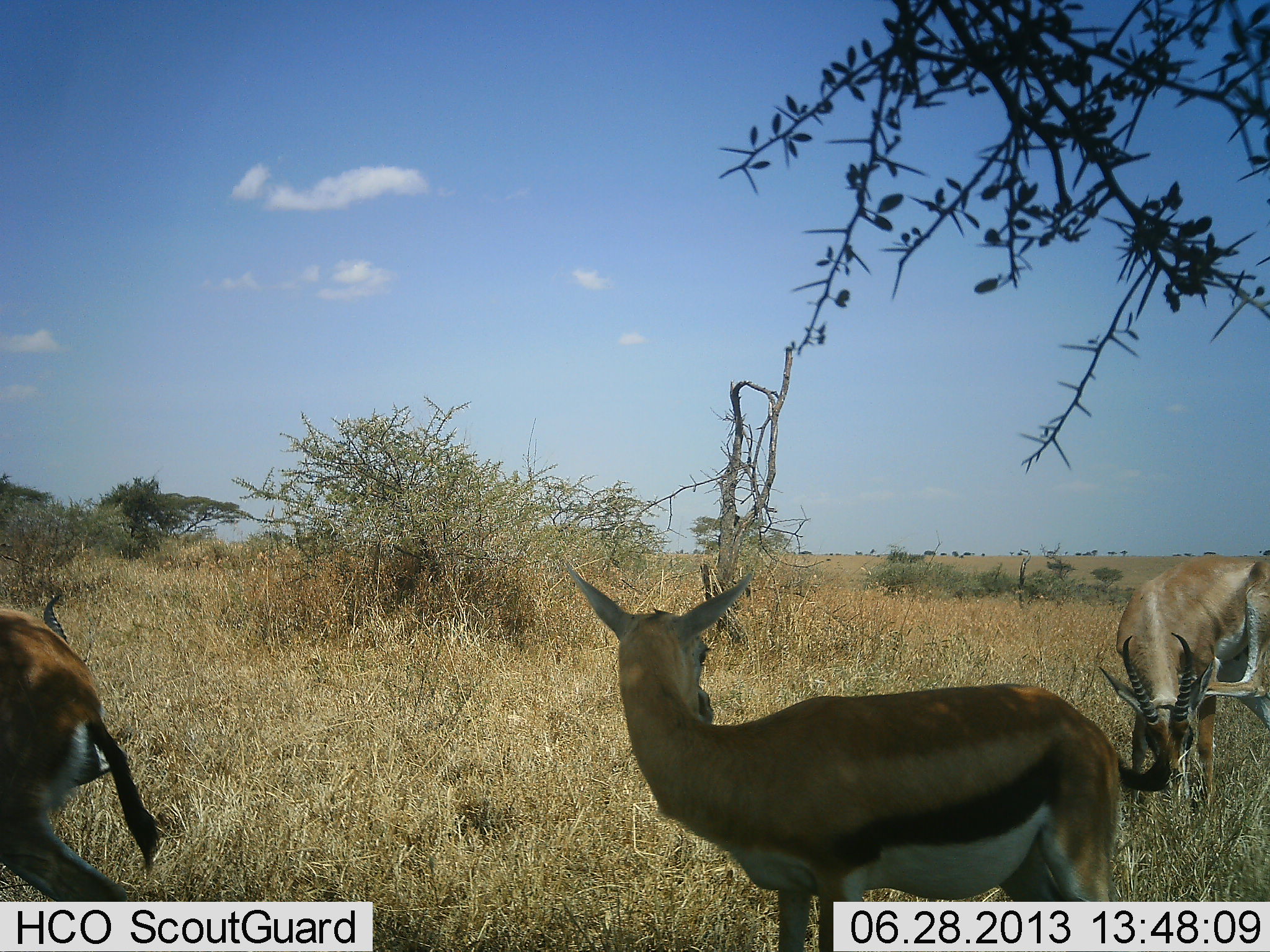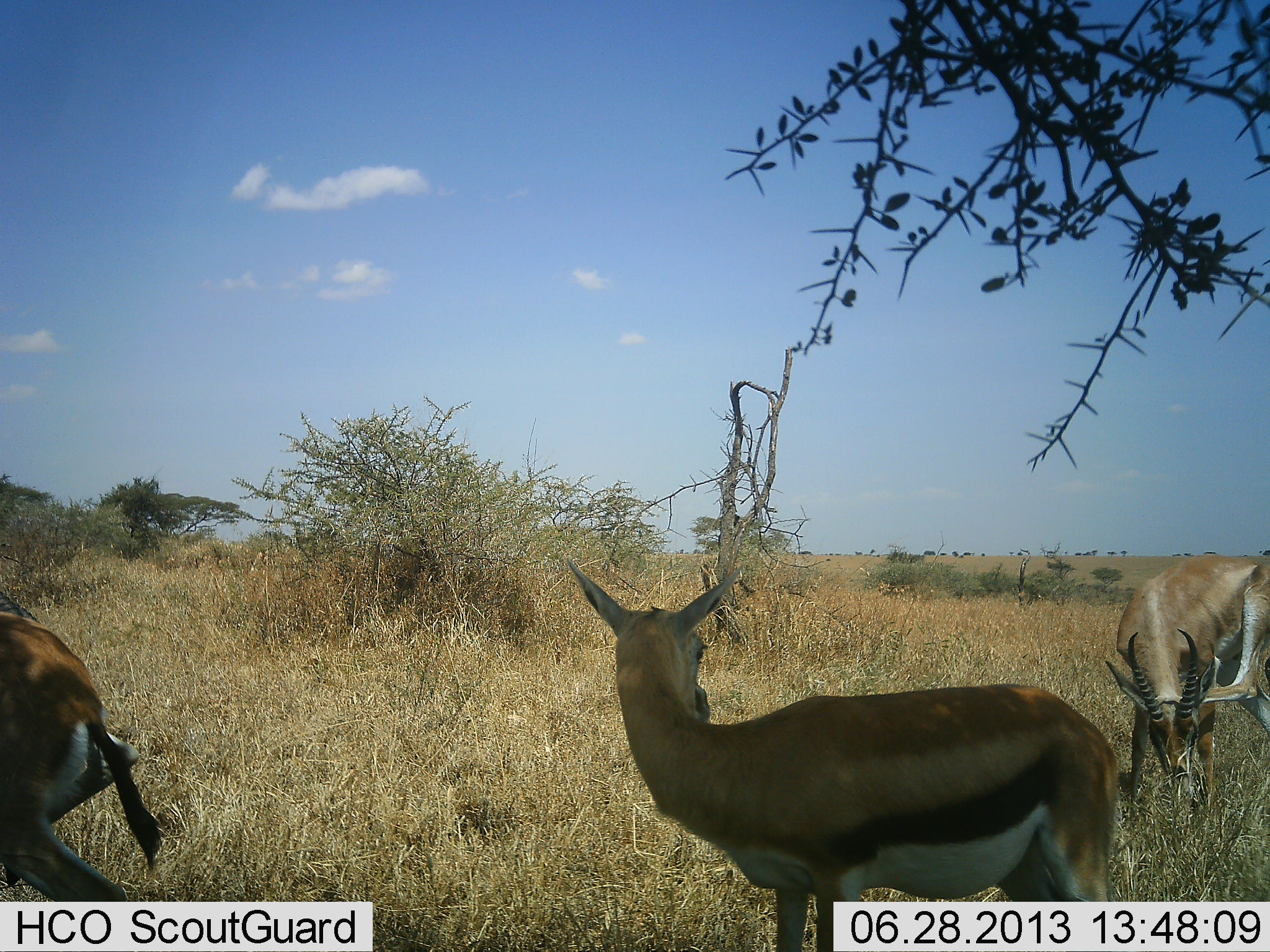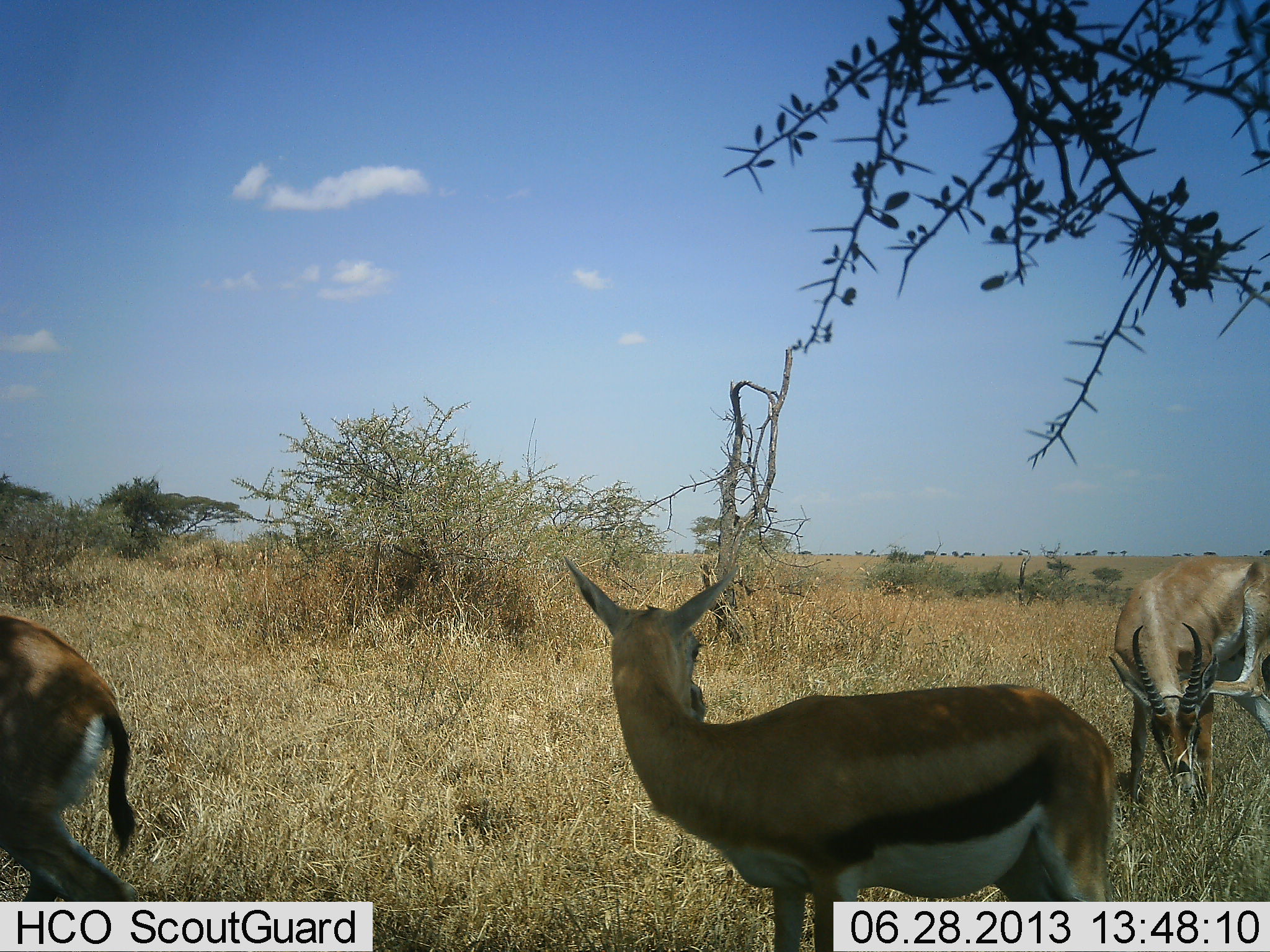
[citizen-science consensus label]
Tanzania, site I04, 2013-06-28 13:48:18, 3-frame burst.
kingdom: Animalia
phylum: Chordata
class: Mammalia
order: Artiodactyla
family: Bovidae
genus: Eudorcas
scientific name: Eudorcas thomsonii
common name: thomson's gazelle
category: gazellethomsons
Gazellethomsons (thomson's gazelle) (Eudorcas thomsonii), count 3. Behavior (volunteer vote fractions): standing 87%, resting 0%, moving 26%, interacting 3%. Young present (vote fraction): 0%. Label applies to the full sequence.